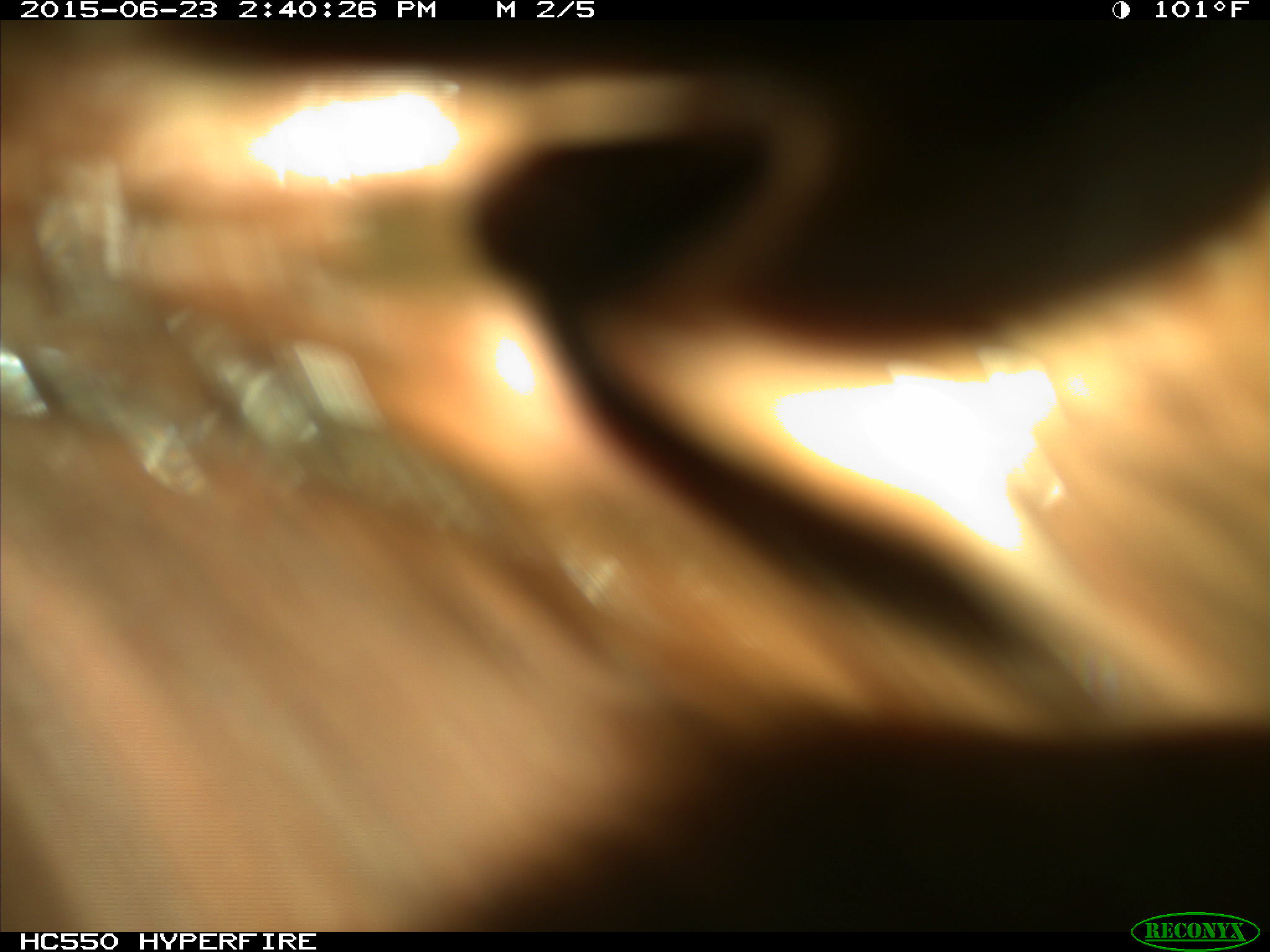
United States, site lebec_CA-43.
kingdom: Animalia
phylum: Chordata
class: Mammalia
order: Artiodactyla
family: Bovidae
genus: Bos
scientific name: Bos taurus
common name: domestic cow